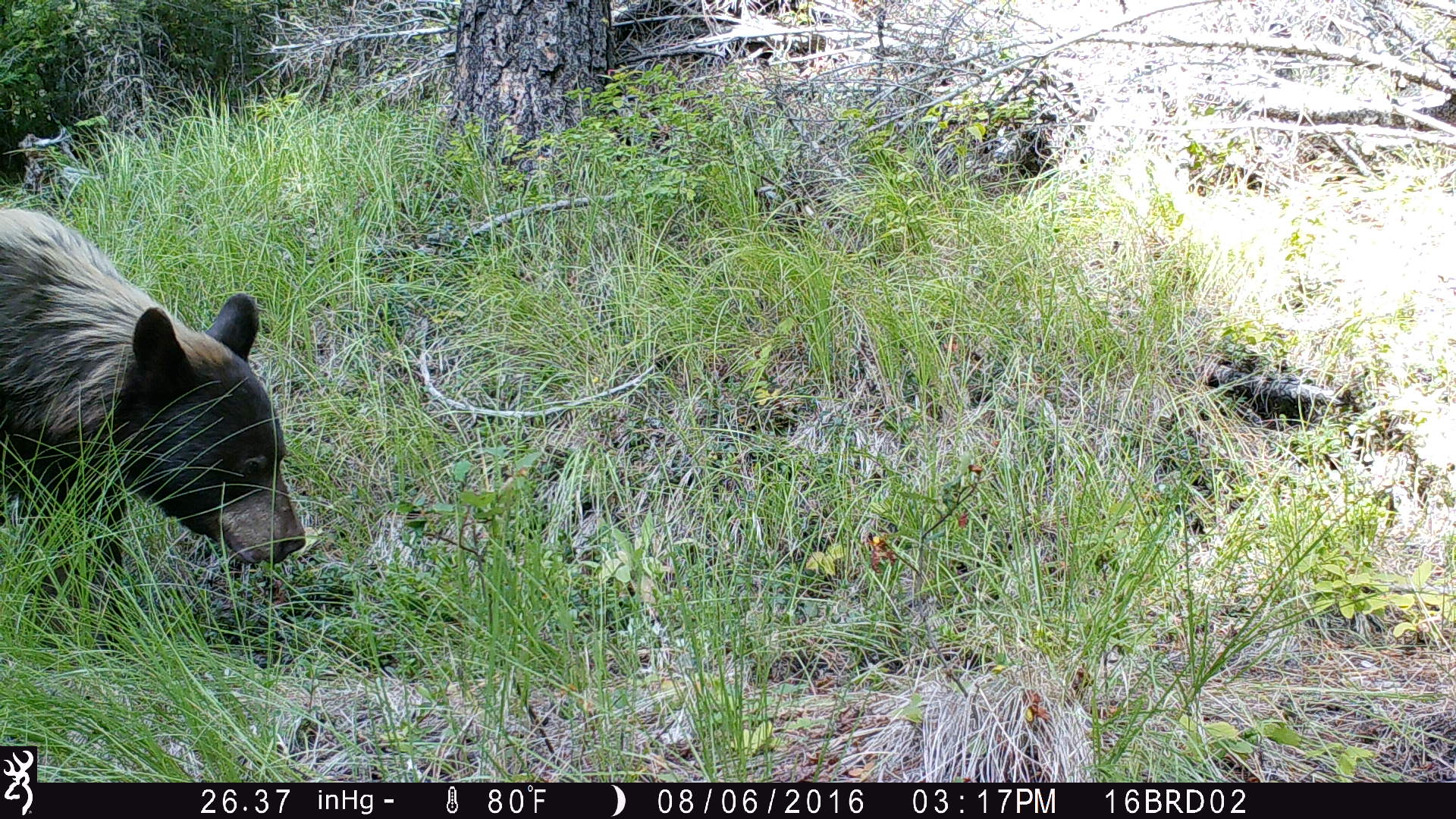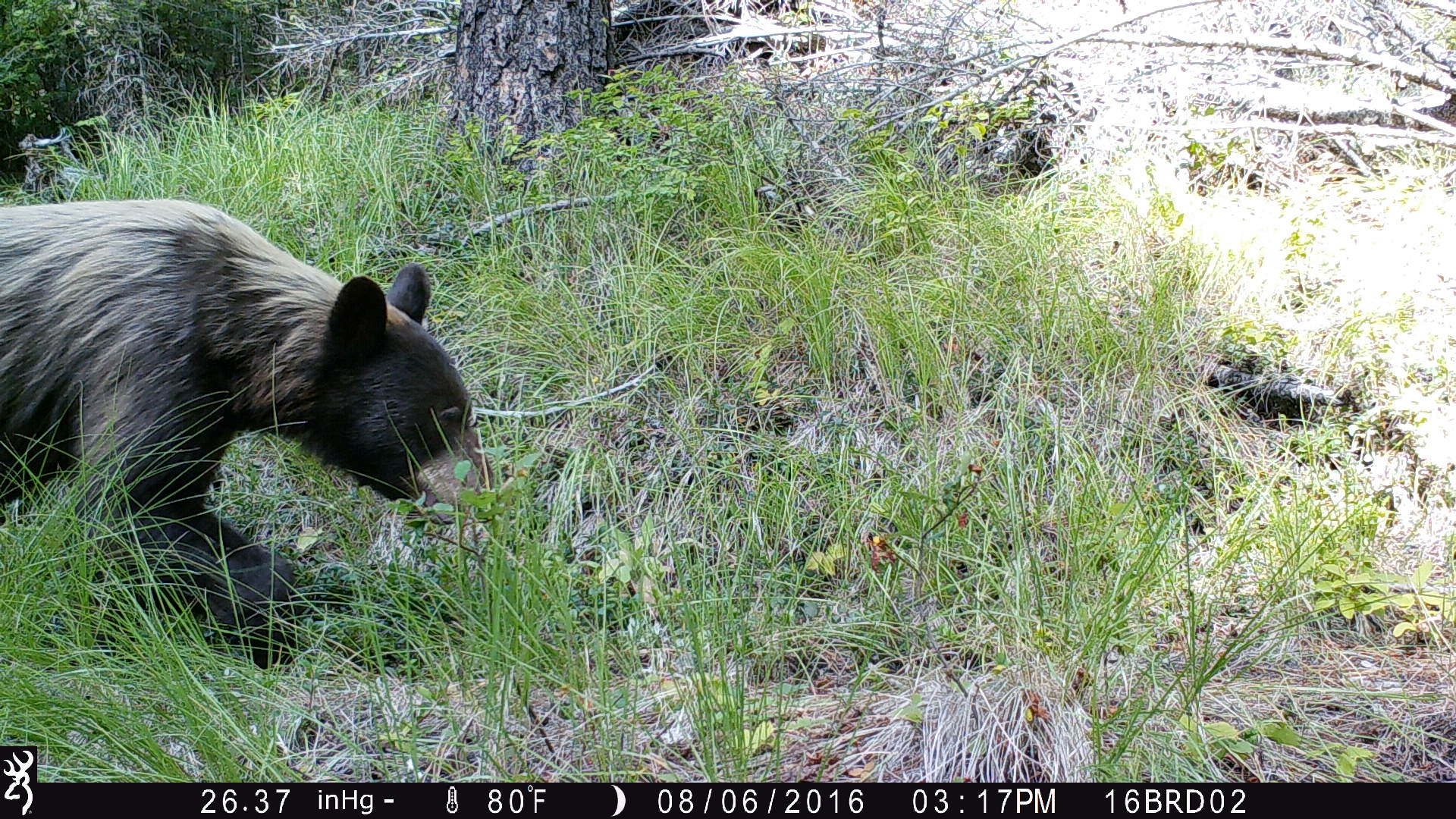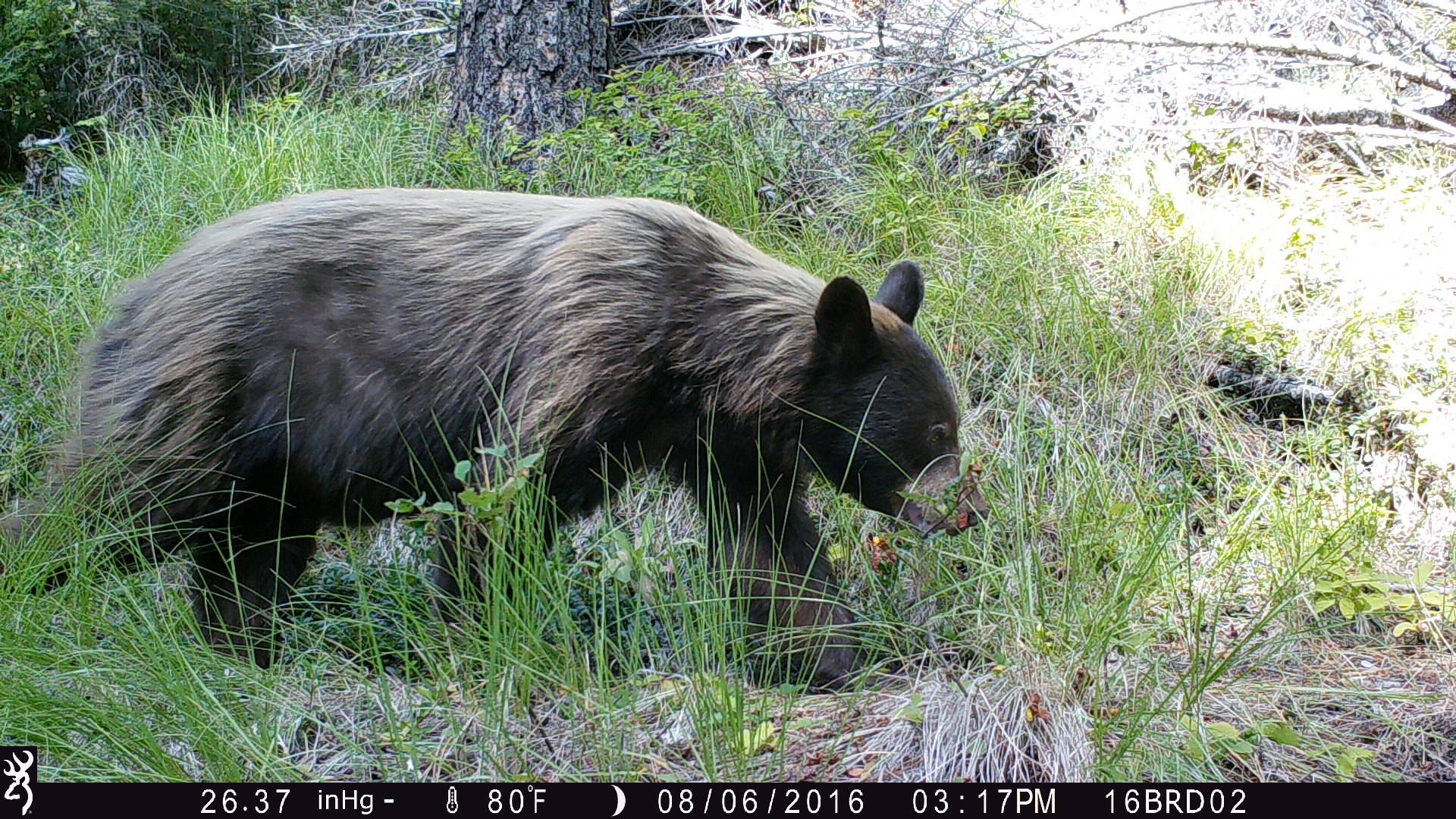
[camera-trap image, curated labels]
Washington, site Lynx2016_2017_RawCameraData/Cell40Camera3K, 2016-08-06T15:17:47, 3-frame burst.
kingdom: Animalia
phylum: Chordata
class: Mammalia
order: Carnivora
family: Ursidae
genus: Ursus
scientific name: Ursus americanus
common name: american black bear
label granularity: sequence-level